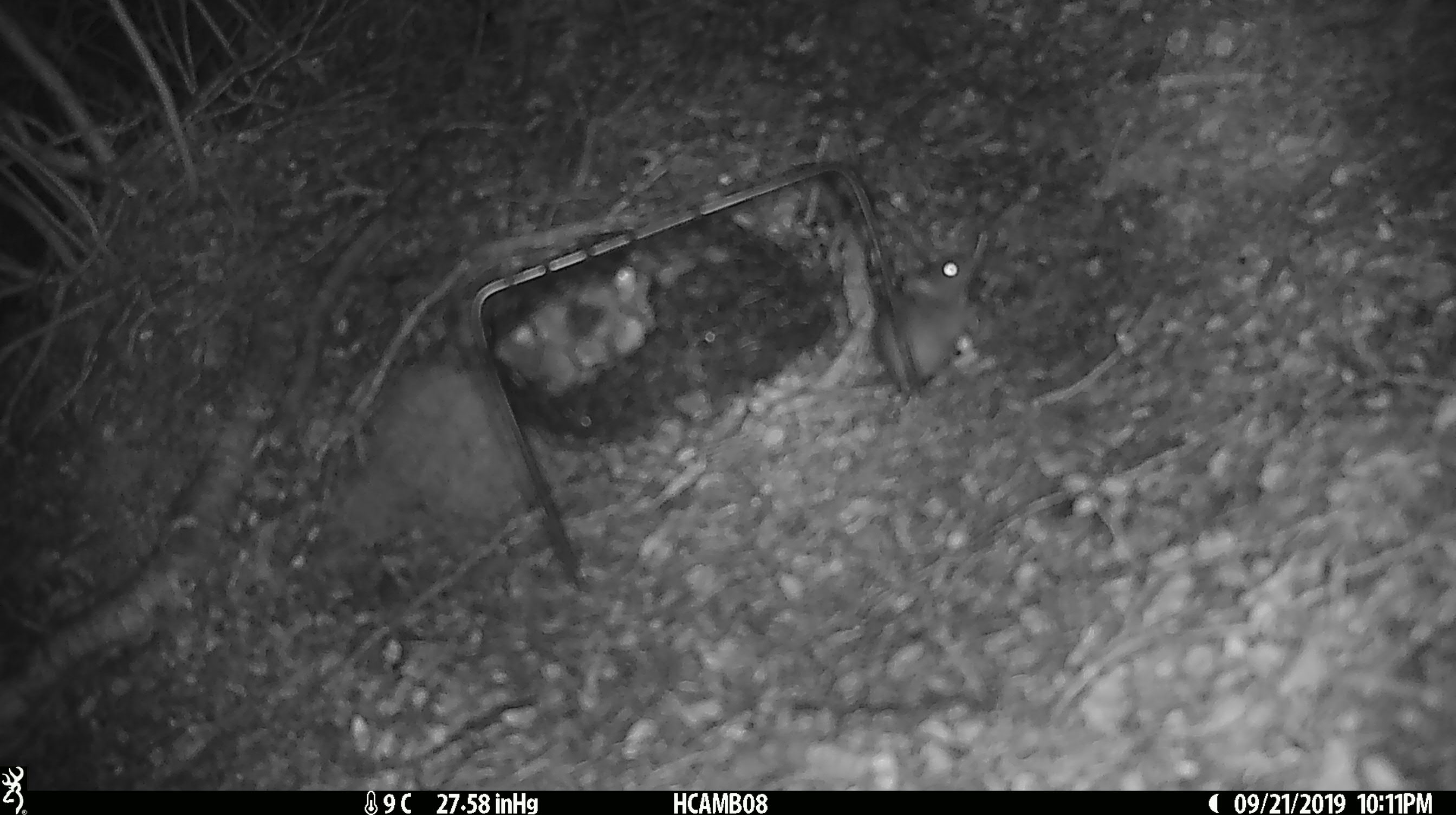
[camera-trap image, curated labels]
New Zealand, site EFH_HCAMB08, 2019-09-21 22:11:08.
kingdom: Animalia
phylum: Chordata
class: Mammalia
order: Rodentia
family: Muridae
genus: Mus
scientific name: Mus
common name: mouse